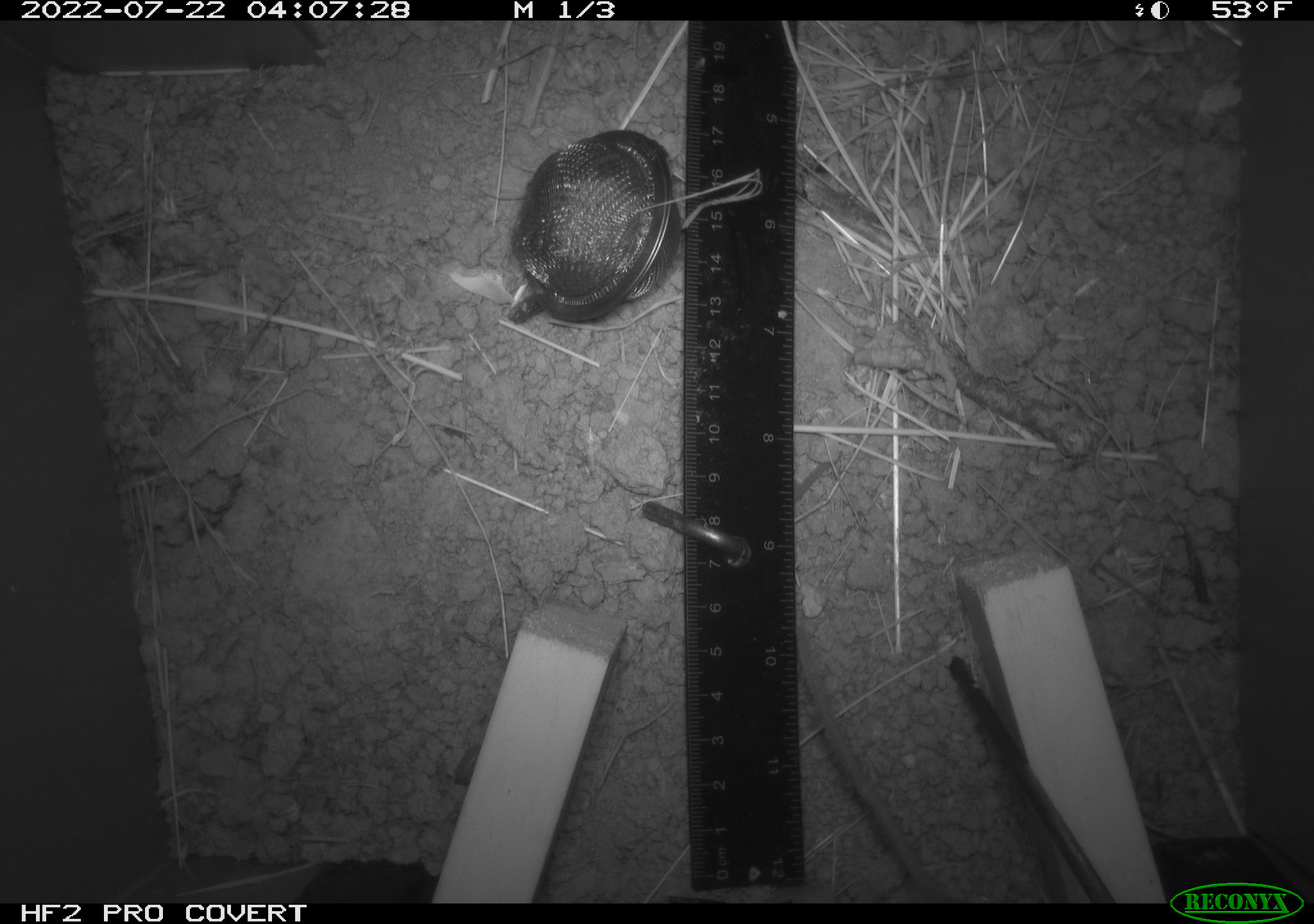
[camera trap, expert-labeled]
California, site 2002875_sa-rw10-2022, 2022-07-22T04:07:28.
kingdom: Animalia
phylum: Chordata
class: Mammalia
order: Rodentia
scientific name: Rodentia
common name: mouse species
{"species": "mouse species (Rodentia)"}